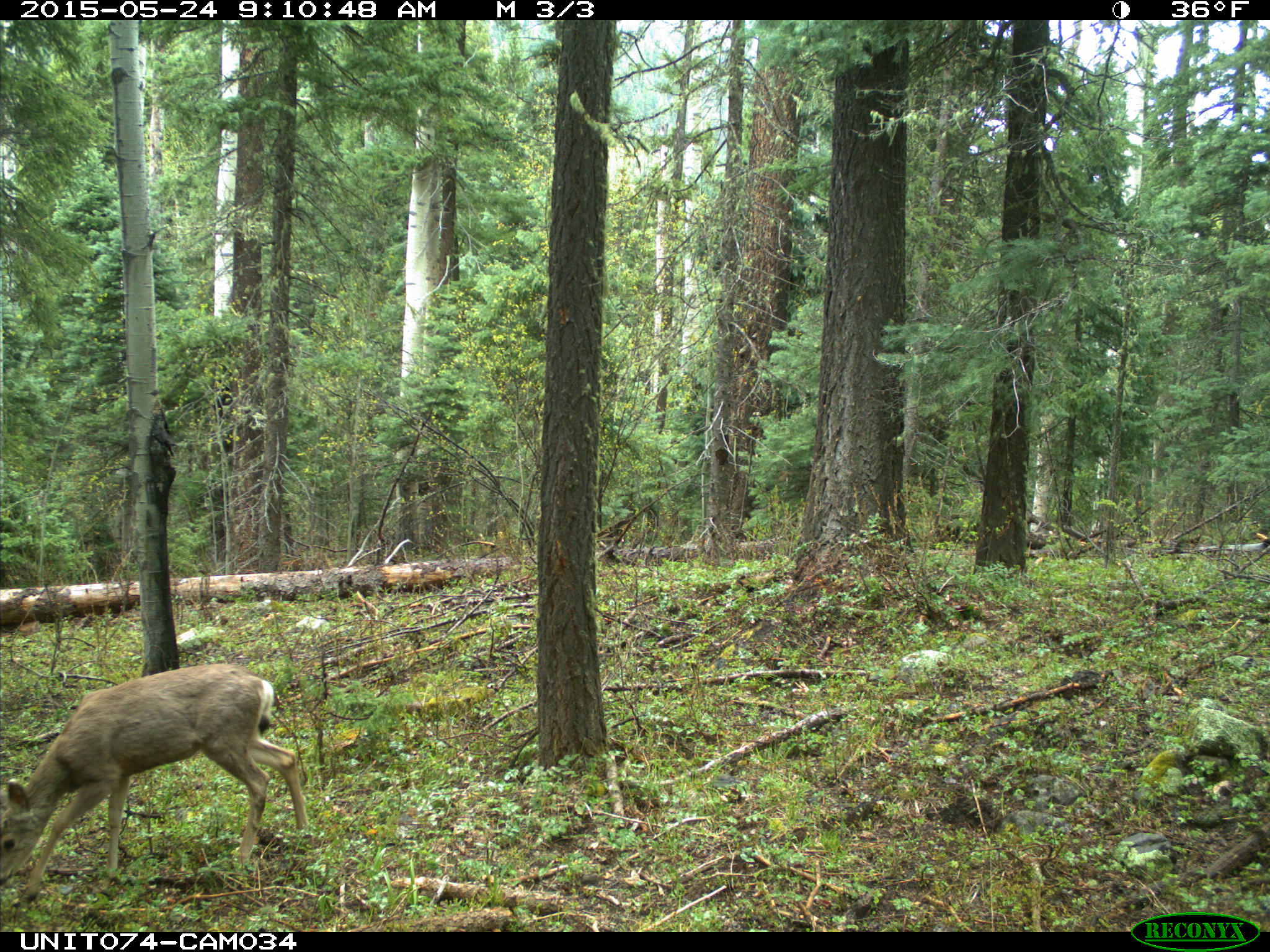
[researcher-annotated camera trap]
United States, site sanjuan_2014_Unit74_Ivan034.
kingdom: Animalia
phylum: Chordata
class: Mammalia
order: Artiodactyla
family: Cervidae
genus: Odocoileus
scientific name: Odocoileus hemionus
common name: mule deer